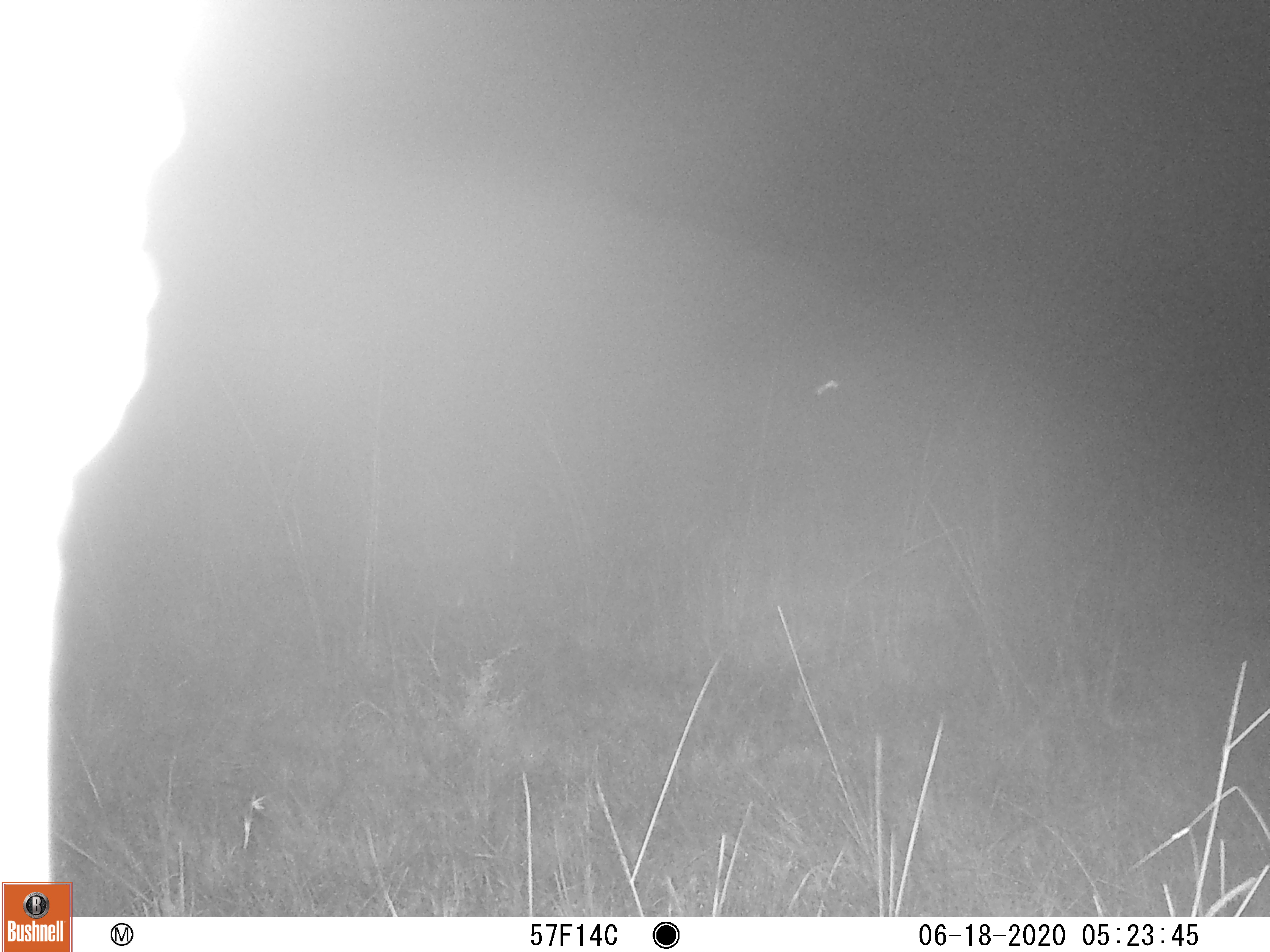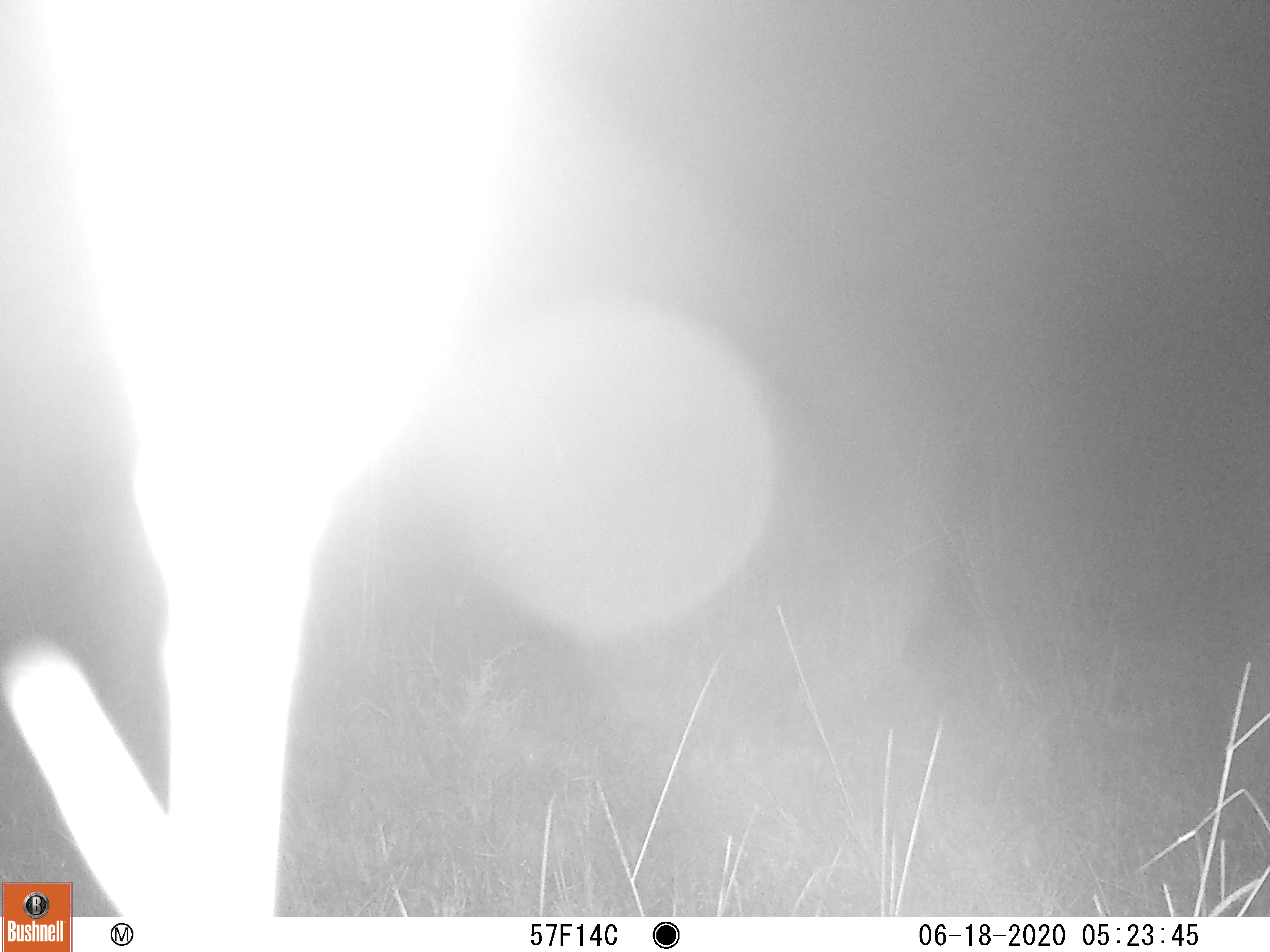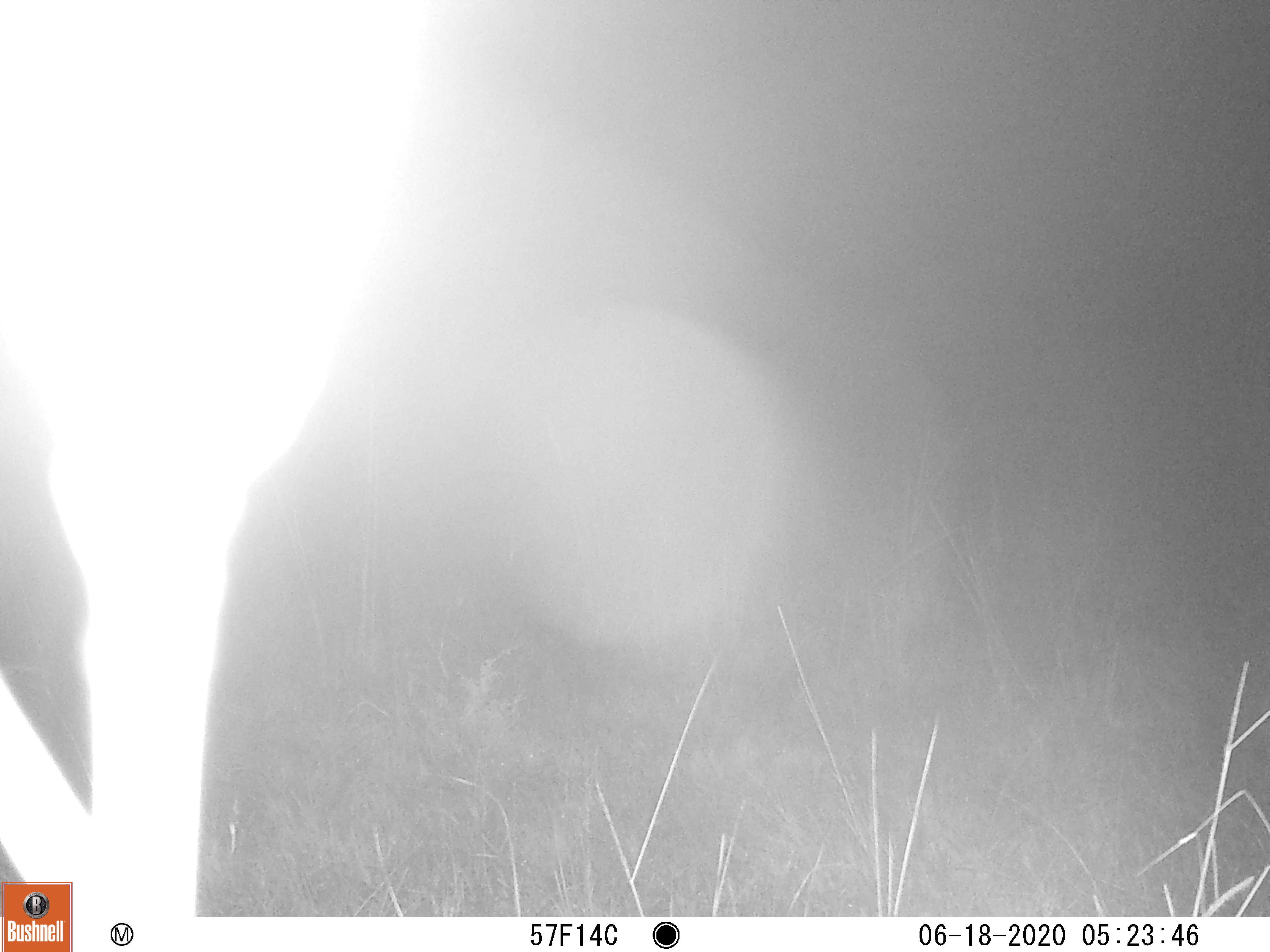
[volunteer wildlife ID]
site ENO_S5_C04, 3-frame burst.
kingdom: Animalia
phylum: Chordata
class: Mammalia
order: Artiodactyla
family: Giraffidae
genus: Giraffa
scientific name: Giraffa camelopardalis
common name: giraffe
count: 1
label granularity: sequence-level